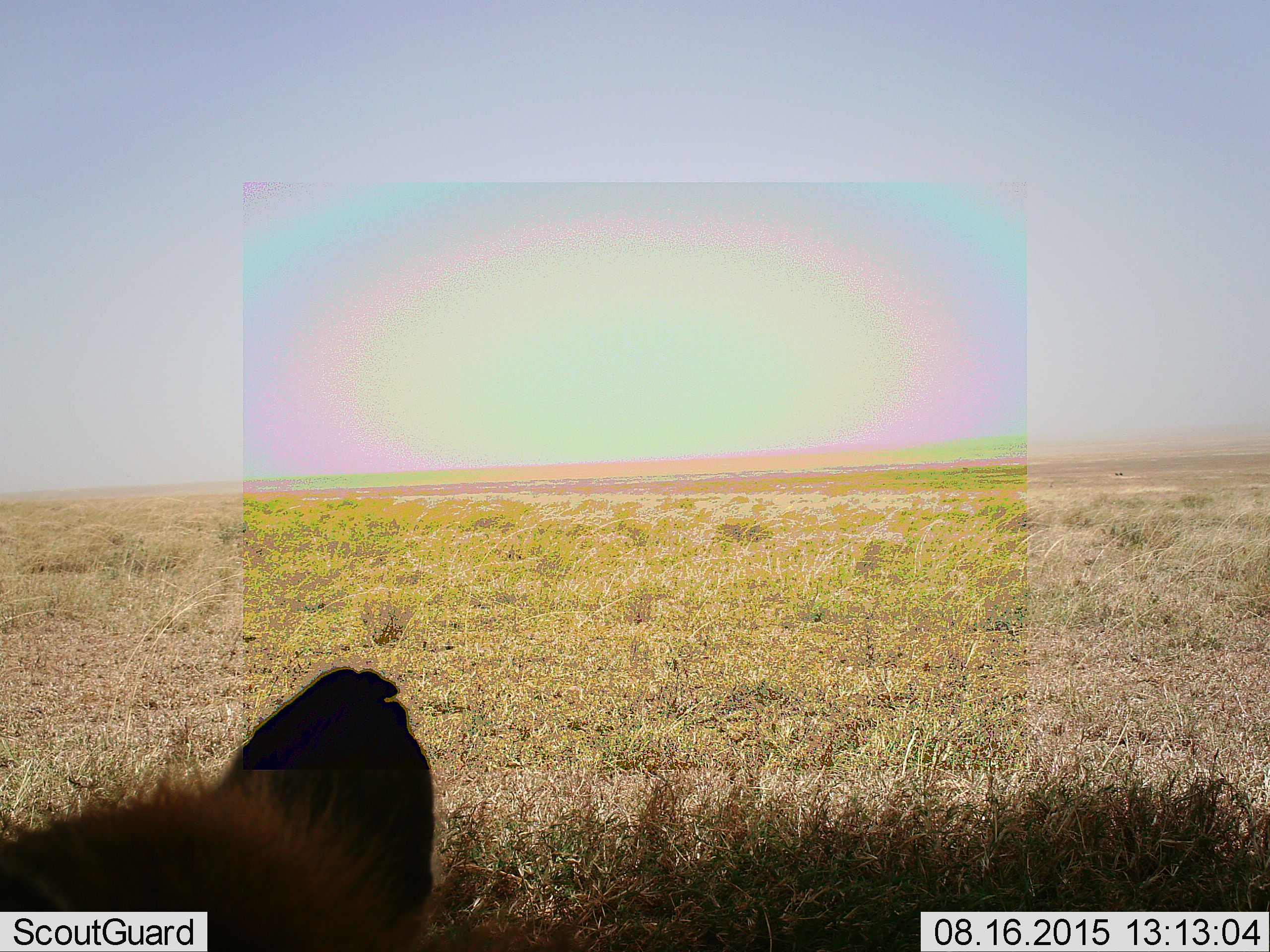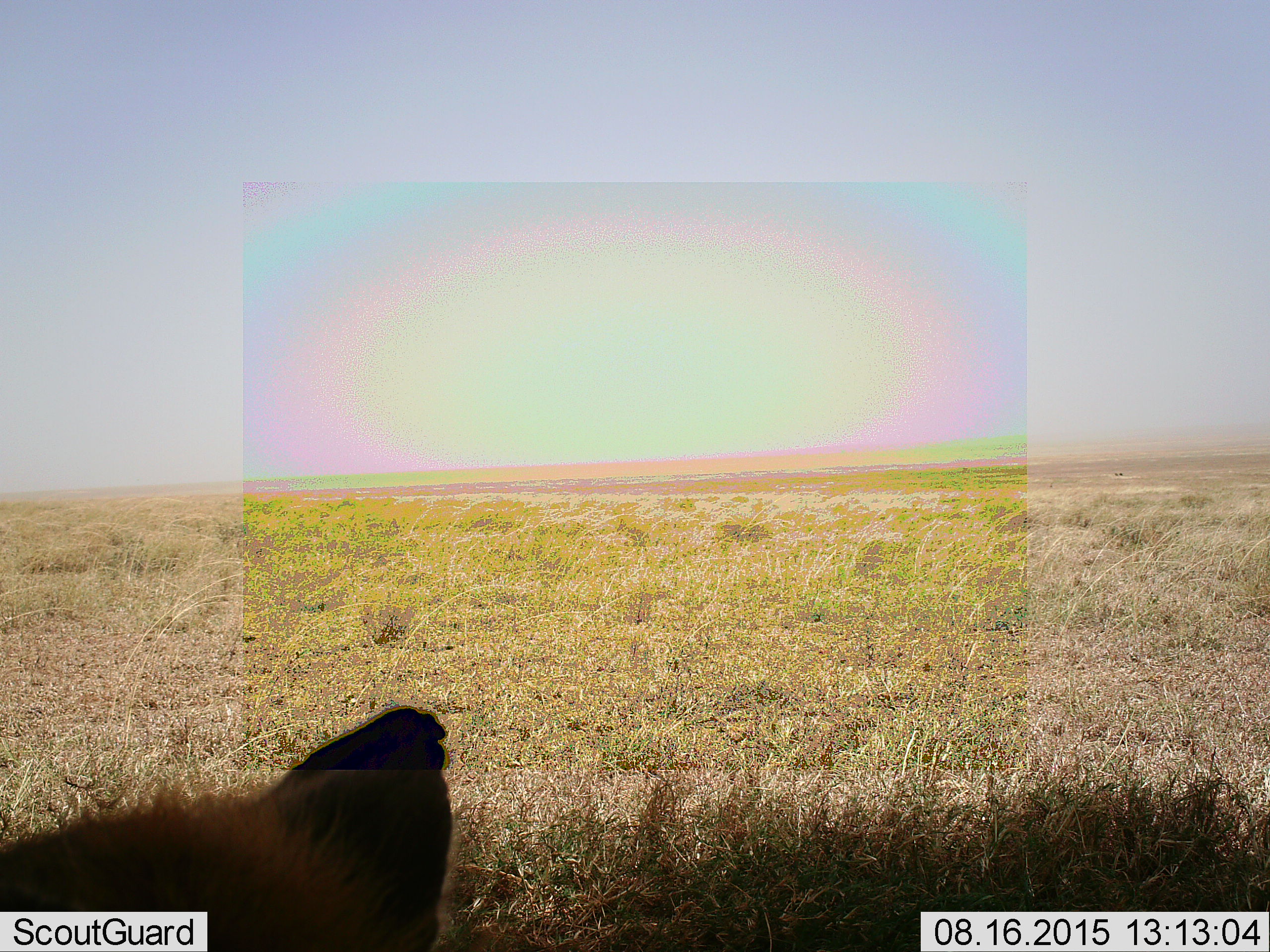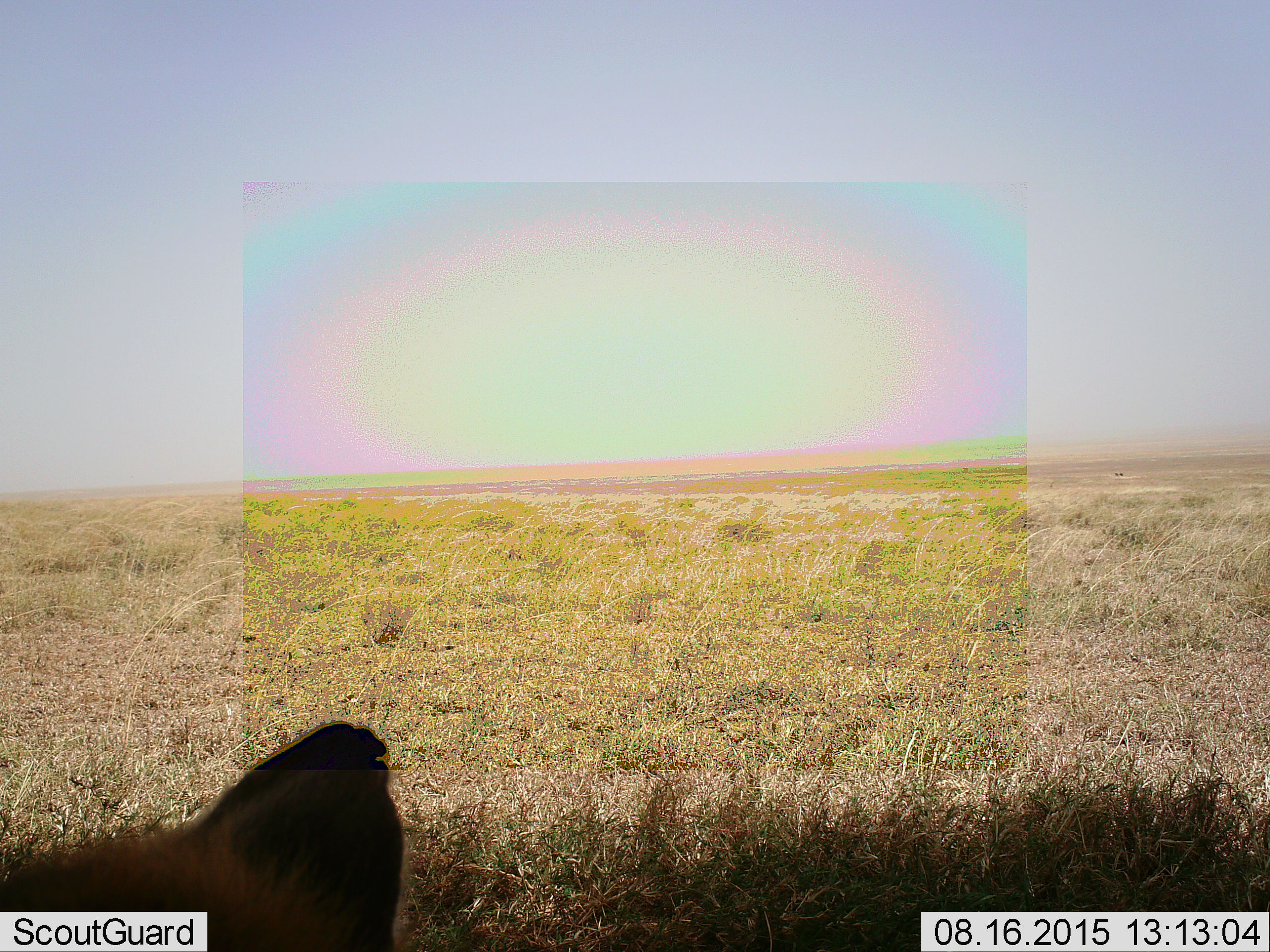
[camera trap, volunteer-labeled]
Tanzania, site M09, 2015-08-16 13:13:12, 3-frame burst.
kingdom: Animalia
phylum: Chordata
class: Mammalia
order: Carnivora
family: Hyaenidae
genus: Crocuta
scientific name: Crocuta crocuta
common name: spotted hyena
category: hyenaspotted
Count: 1.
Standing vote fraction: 40%.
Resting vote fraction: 60%.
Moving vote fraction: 0%.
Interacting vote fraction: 0%.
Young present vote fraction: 0%.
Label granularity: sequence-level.